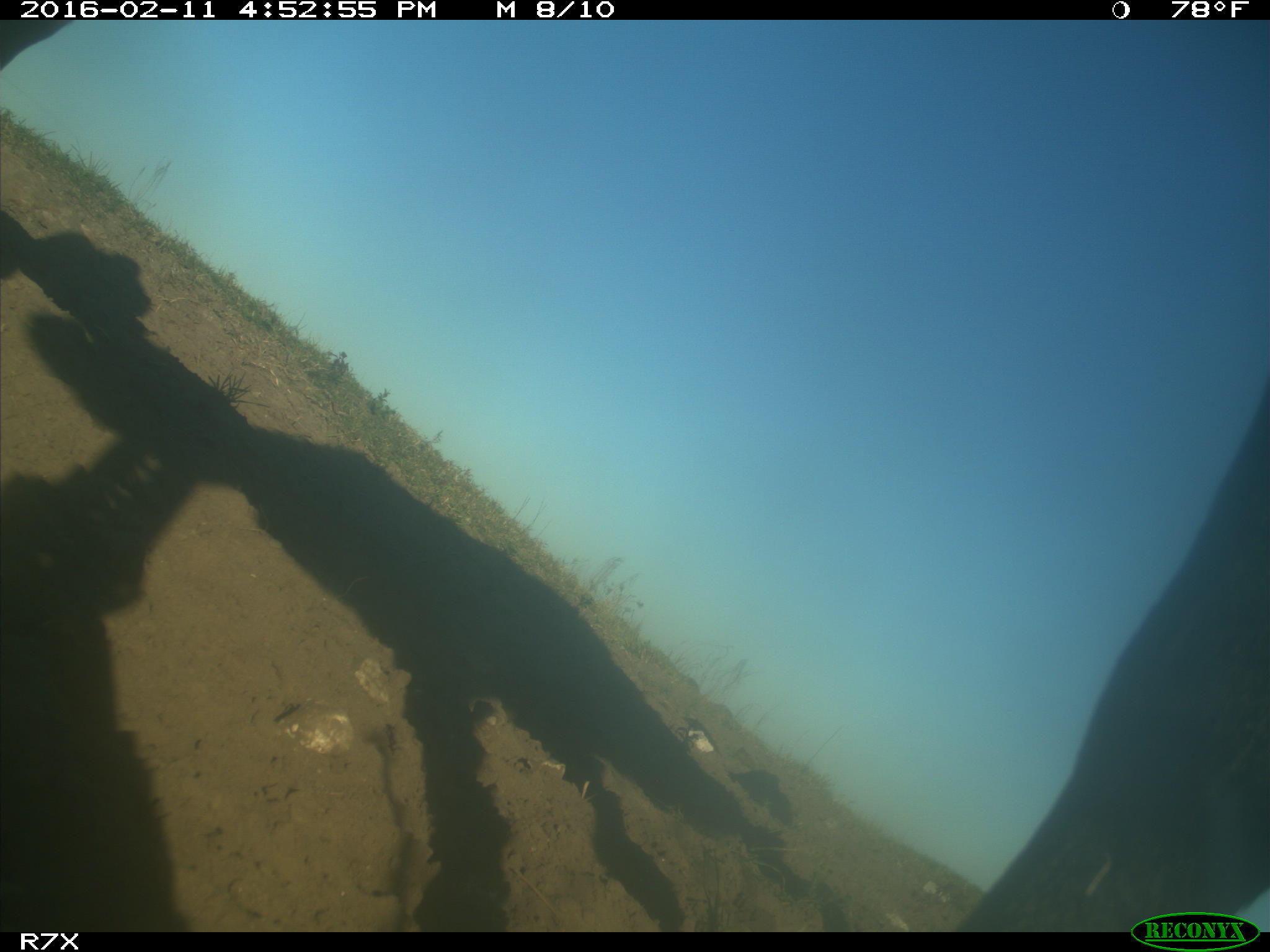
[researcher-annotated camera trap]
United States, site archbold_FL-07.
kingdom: Animalia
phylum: Chordata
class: Mammalia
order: Artiodactyla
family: Bovidae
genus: Bos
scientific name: Bos taurus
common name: domestic cow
Bos taurus (domestic cow).